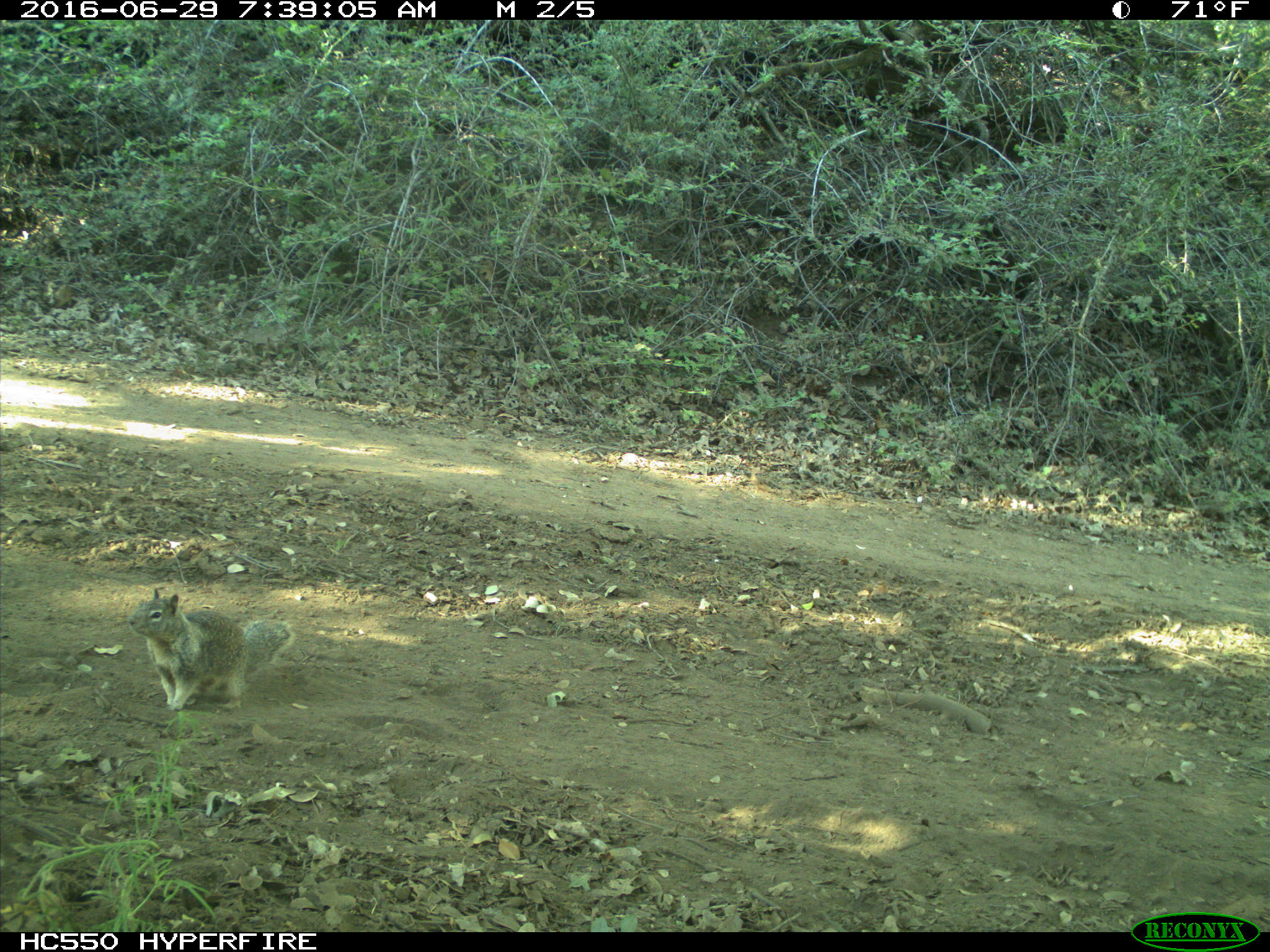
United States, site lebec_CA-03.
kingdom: Animalia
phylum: Chordata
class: Mammalia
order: Rodentia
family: Sciuridae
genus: Otospermophilus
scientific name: Otospermophilus beecheyi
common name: california ground squirrel